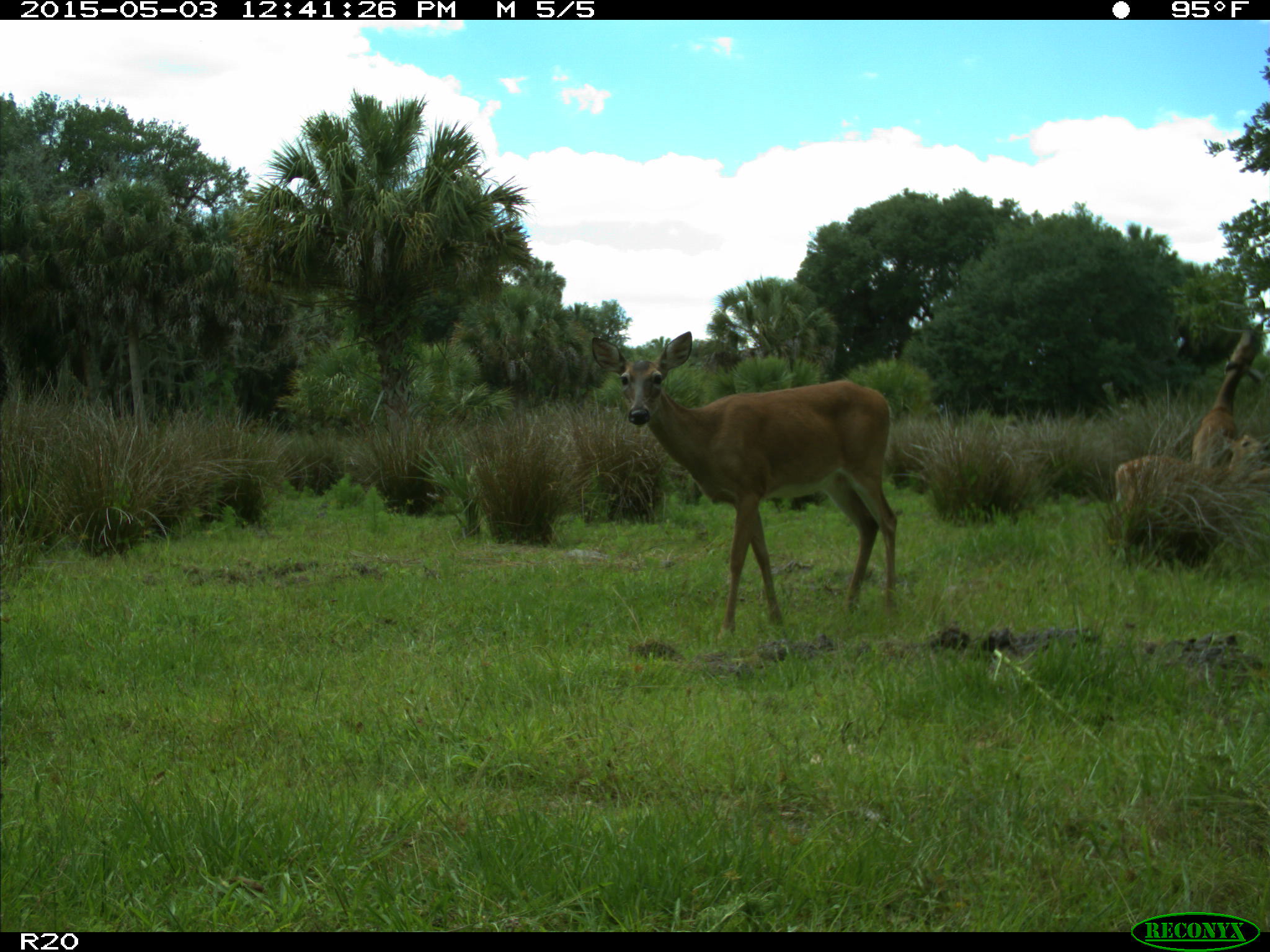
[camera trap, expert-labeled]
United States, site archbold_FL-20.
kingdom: Animalia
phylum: Chordata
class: Mammalia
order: Artiodactyla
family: Cervidae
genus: Odocoileus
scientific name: Odocoileus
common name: deer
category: unidentified deer